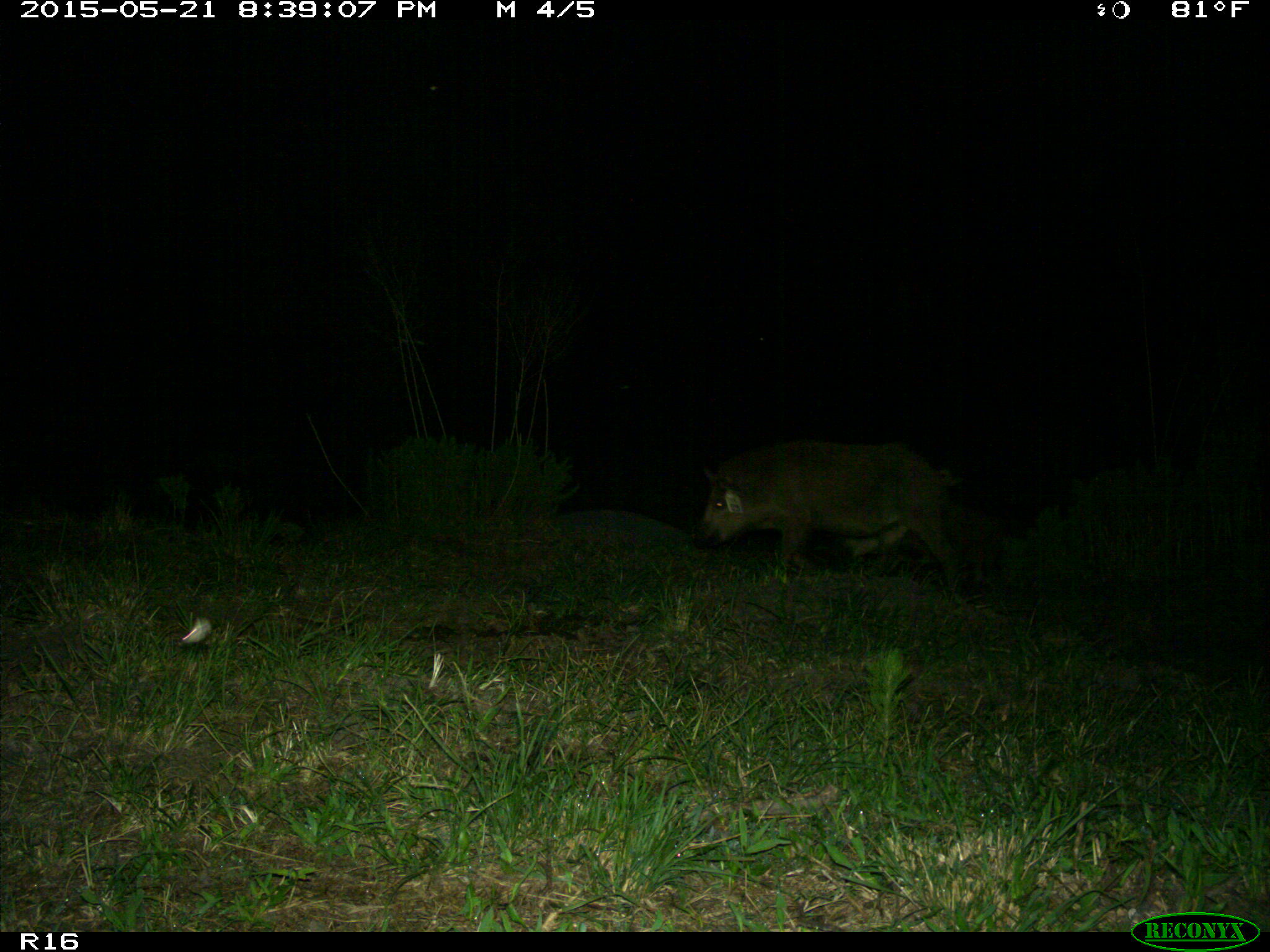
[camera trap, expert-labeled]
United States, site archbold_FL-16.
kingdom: Animalia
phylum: Chordata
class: Mammalia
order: Artiodactyla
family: Suidae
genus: Sus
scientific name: Sus scrofa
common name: wild boar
Sus scrofa (wild boar).